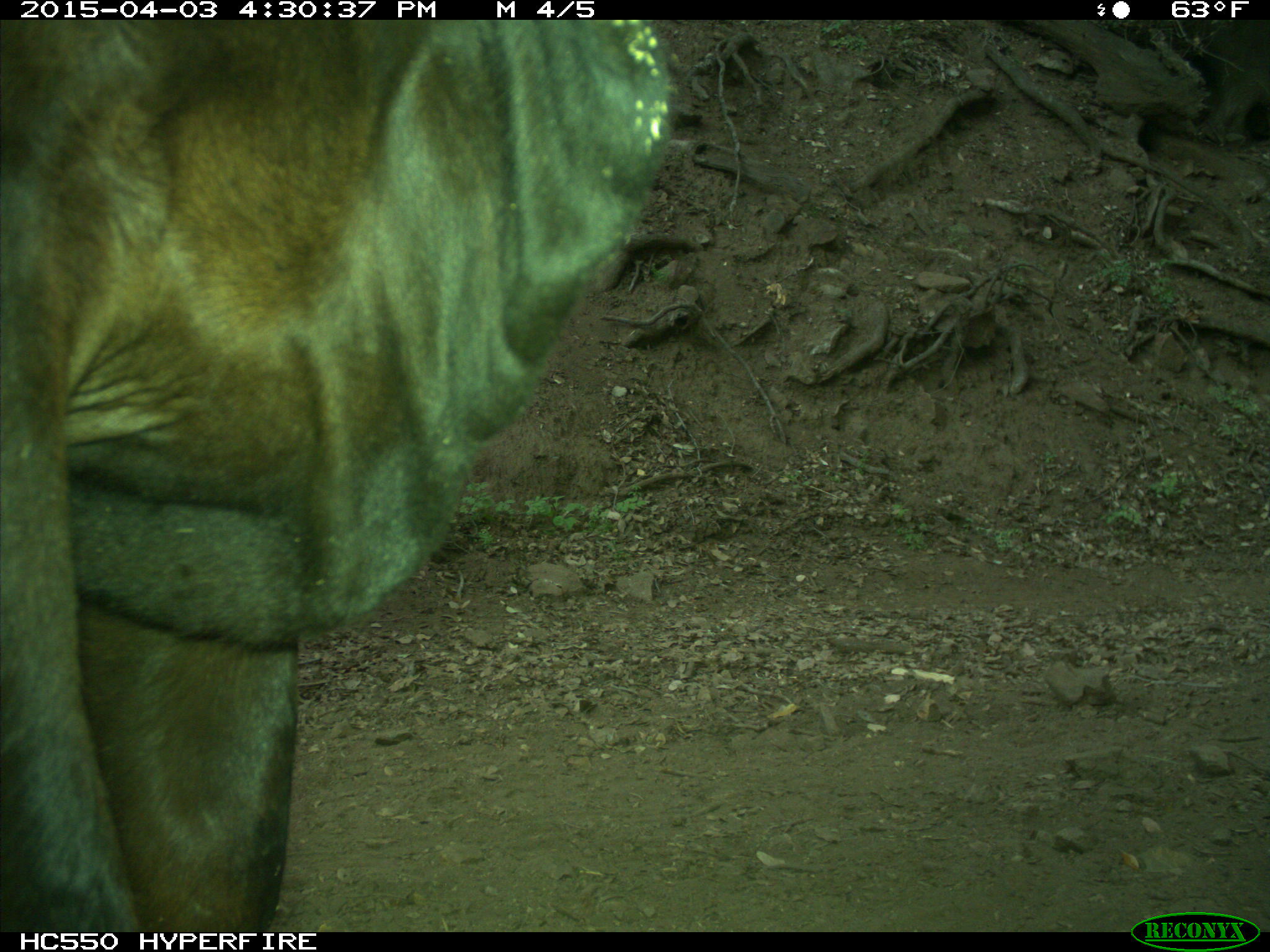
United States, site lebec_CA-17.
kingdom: Animalia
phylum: Chordata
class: Mammalia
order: Artiodactyla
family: Bovidae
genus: Bos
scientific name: Bos taurus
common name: domestic cow